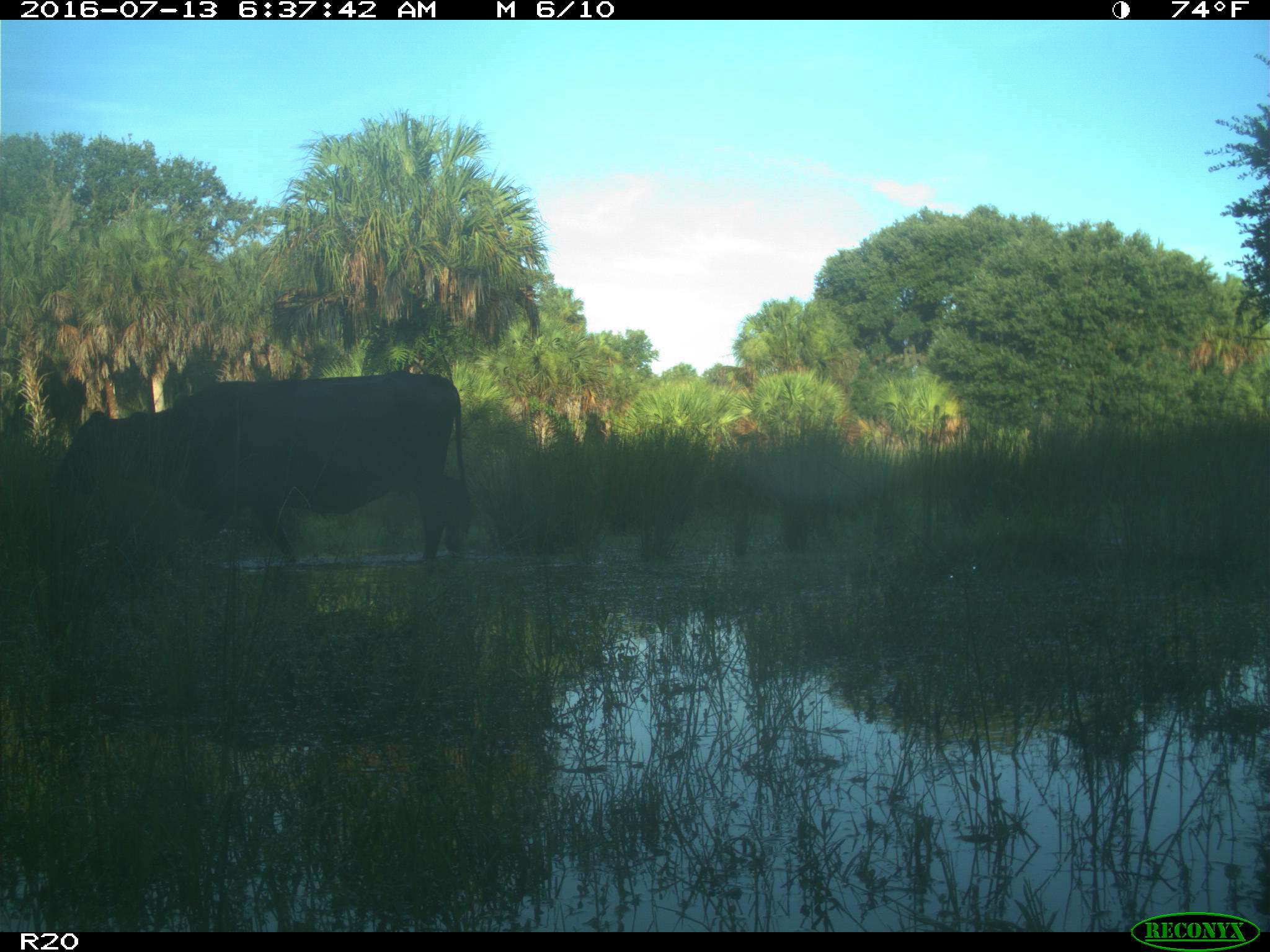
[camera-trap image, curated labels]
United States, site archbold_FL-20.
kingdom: Animalia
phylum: Chordata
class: Mammalia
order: Artiodactyla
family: Bovidae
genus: Bos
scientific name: Bos taurus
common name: domestic cow